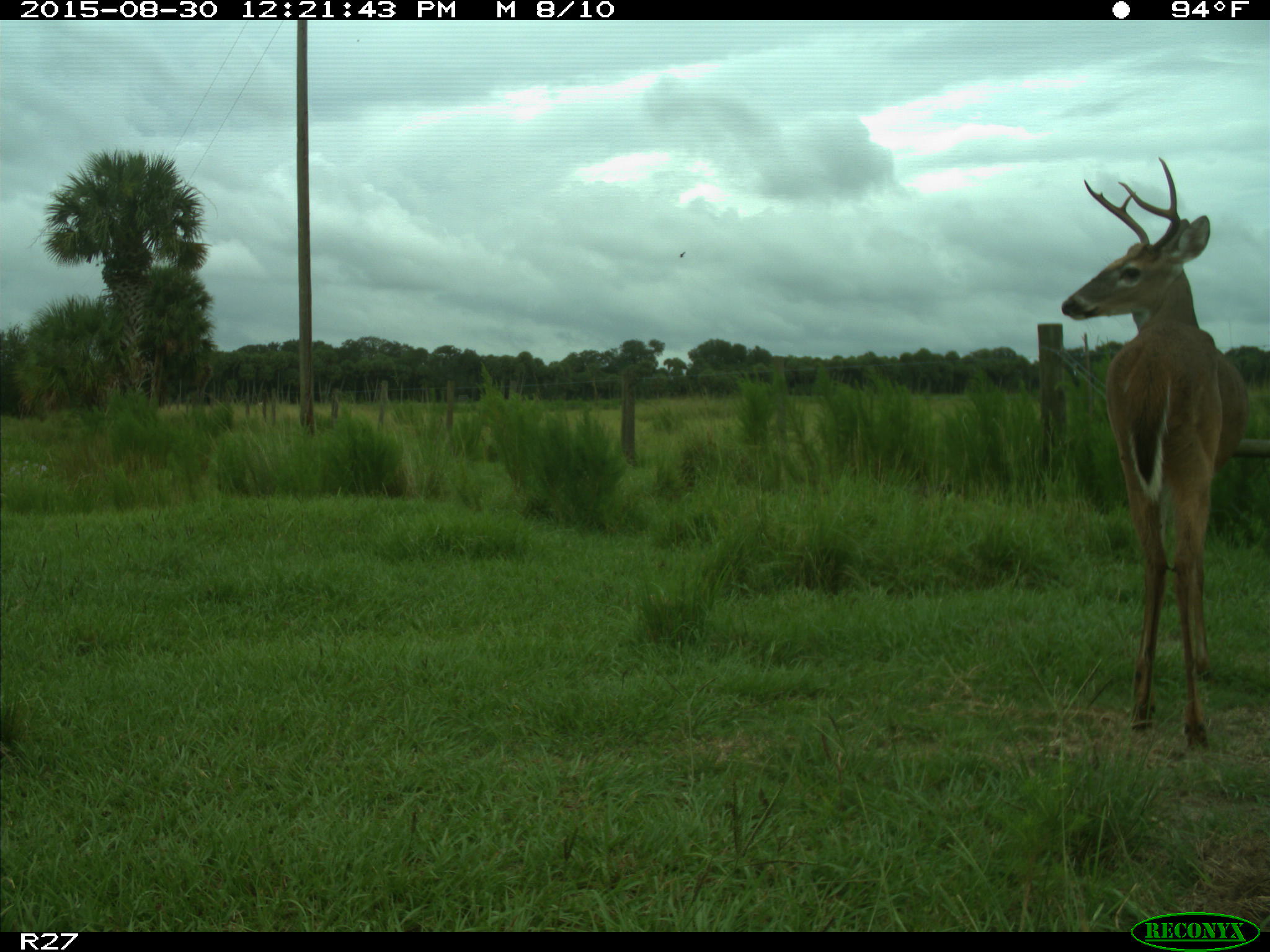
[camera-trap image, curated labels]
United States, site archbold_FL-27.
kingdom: Animalia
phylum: Chordata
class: Mammalia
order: Artiodactyla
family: Cervidae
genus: Odocoileus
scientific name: Odocoileus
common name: deer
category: unidentified deer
Unidentified deer (deer) (Odocoileus).